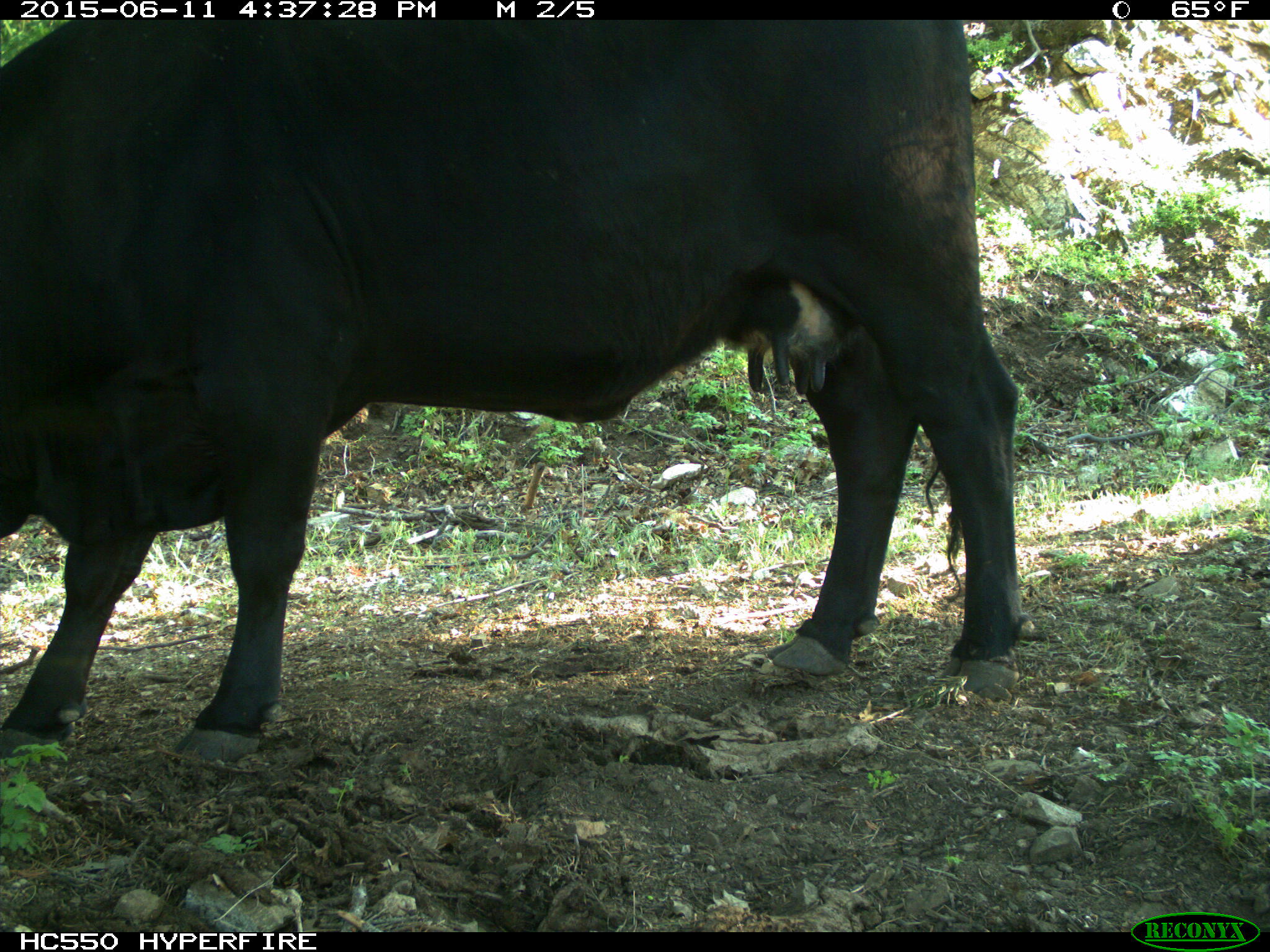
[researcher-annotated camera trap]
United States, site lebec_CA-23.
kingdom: Animalia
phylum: Chordata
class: Mammalia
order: Artiodactyla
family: Bovidae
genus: Bos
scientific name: Bos taurus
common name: domestic cow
Bos taurus (domestic cow).